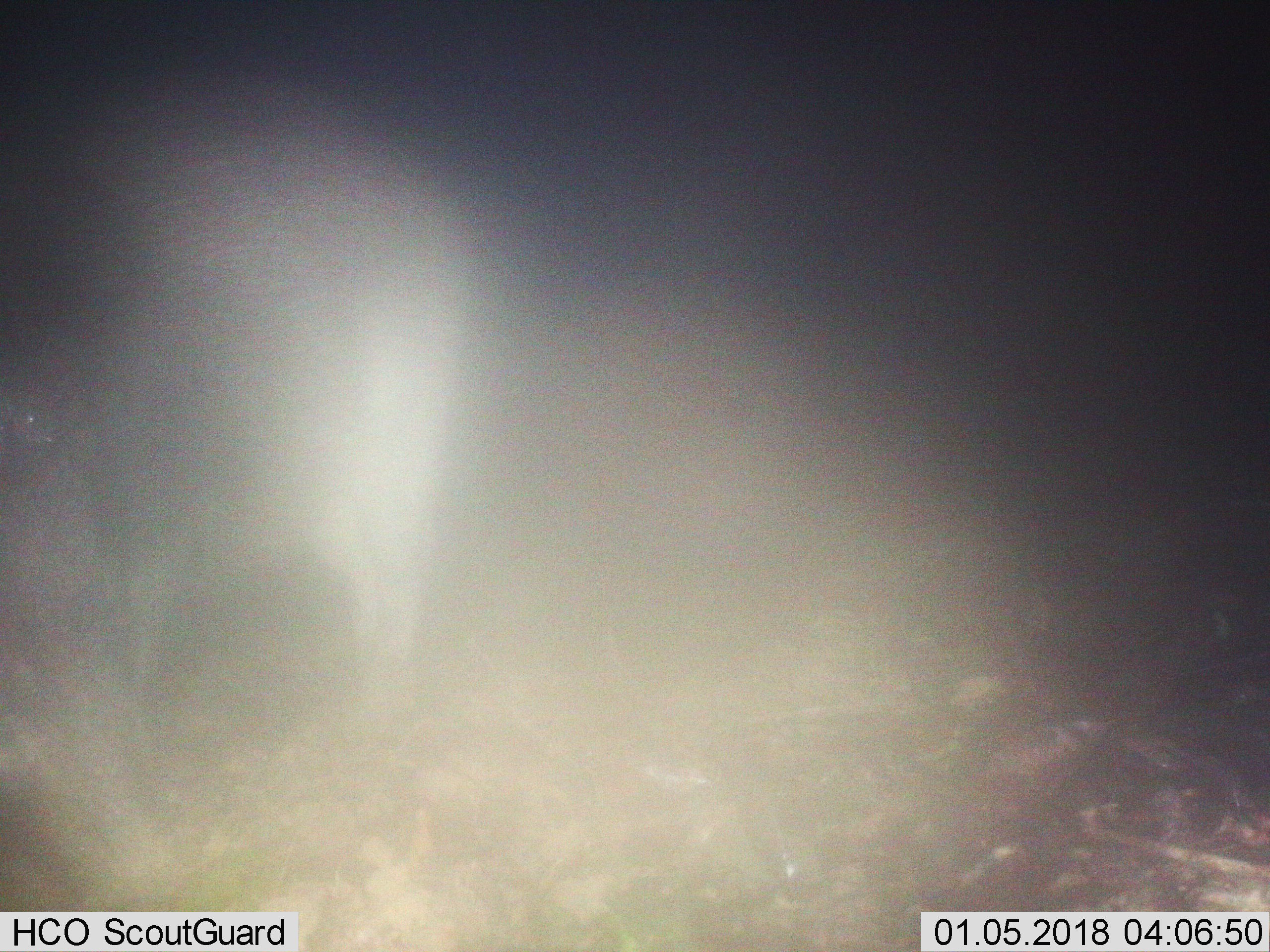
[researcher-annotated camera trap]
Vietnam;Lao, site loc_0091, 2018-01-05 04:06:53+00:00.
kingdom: Animalia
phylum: Chordata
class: Mammalia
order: Artiodactyla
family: Suidae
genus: Sus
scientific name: Sus scrofa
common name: eurasian wild pig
Eurasian wild pig (Sus scrofa). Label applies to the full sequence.